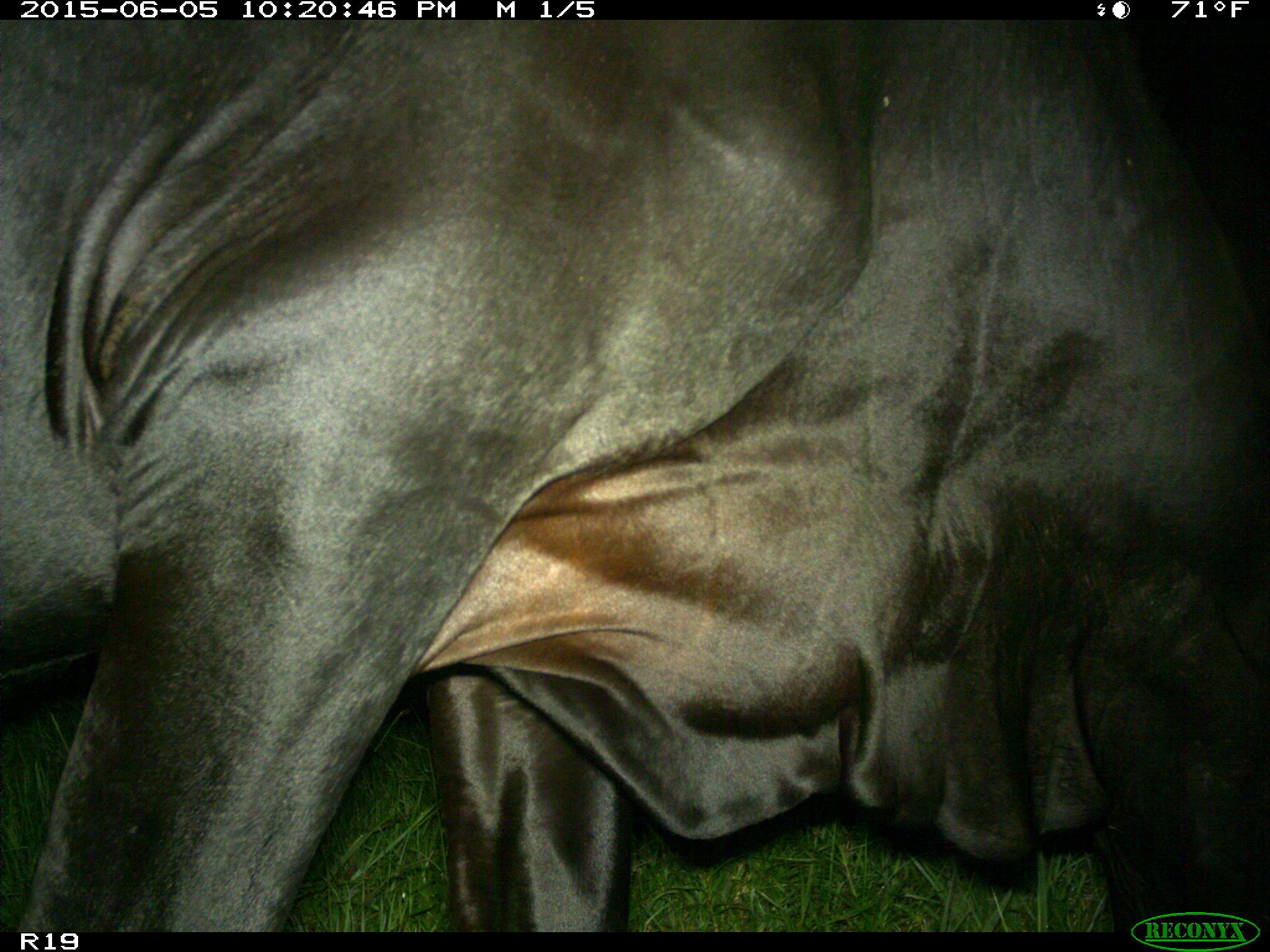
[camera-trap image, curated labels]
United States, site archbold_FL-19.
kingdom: Animalia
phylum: Chordata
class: Mammalia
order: Artiodactyla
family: Bovidae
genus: Bos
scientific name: Bos taurus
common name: domestic cow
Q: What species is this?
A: Bos taurus (domestic cow).